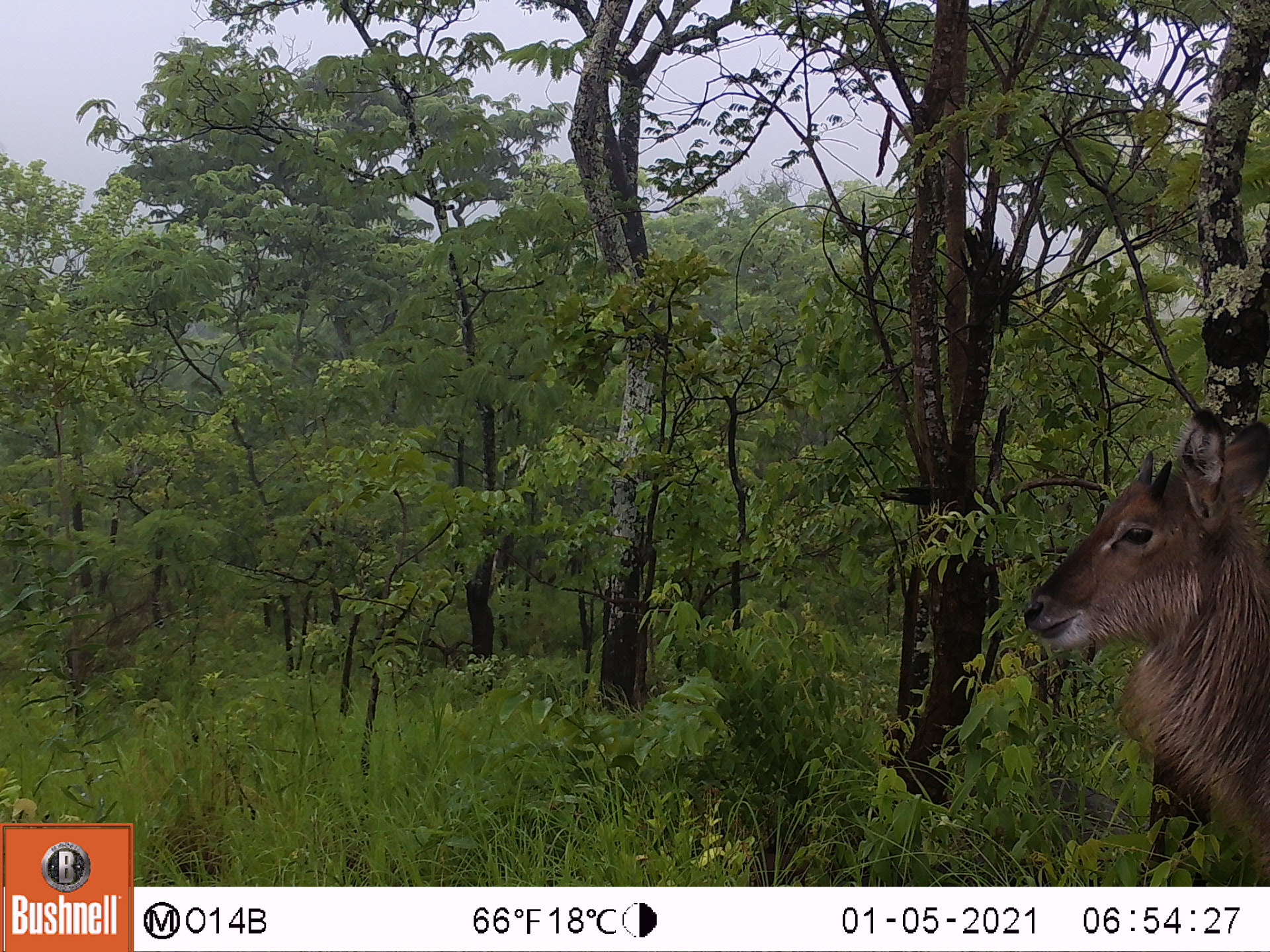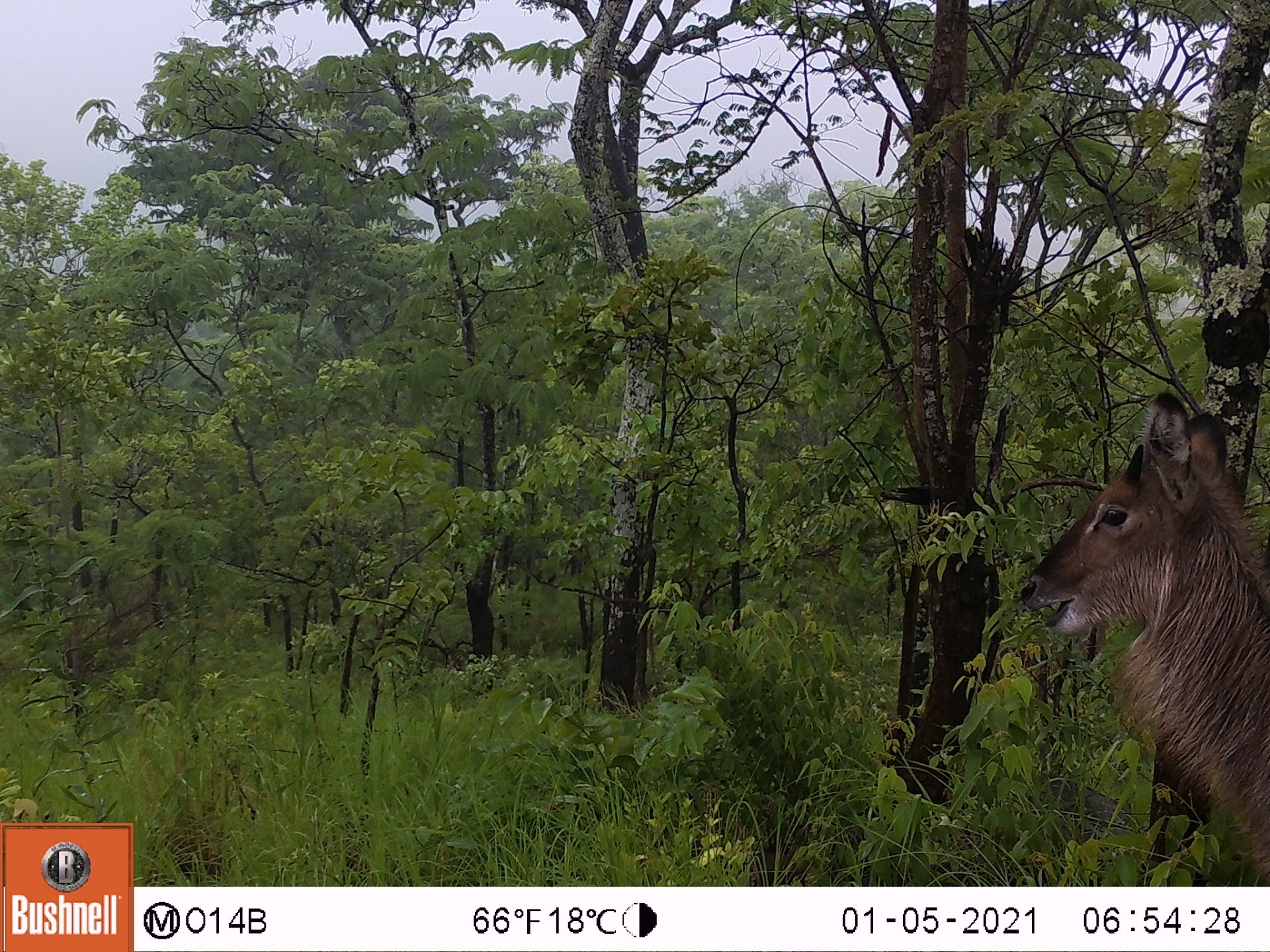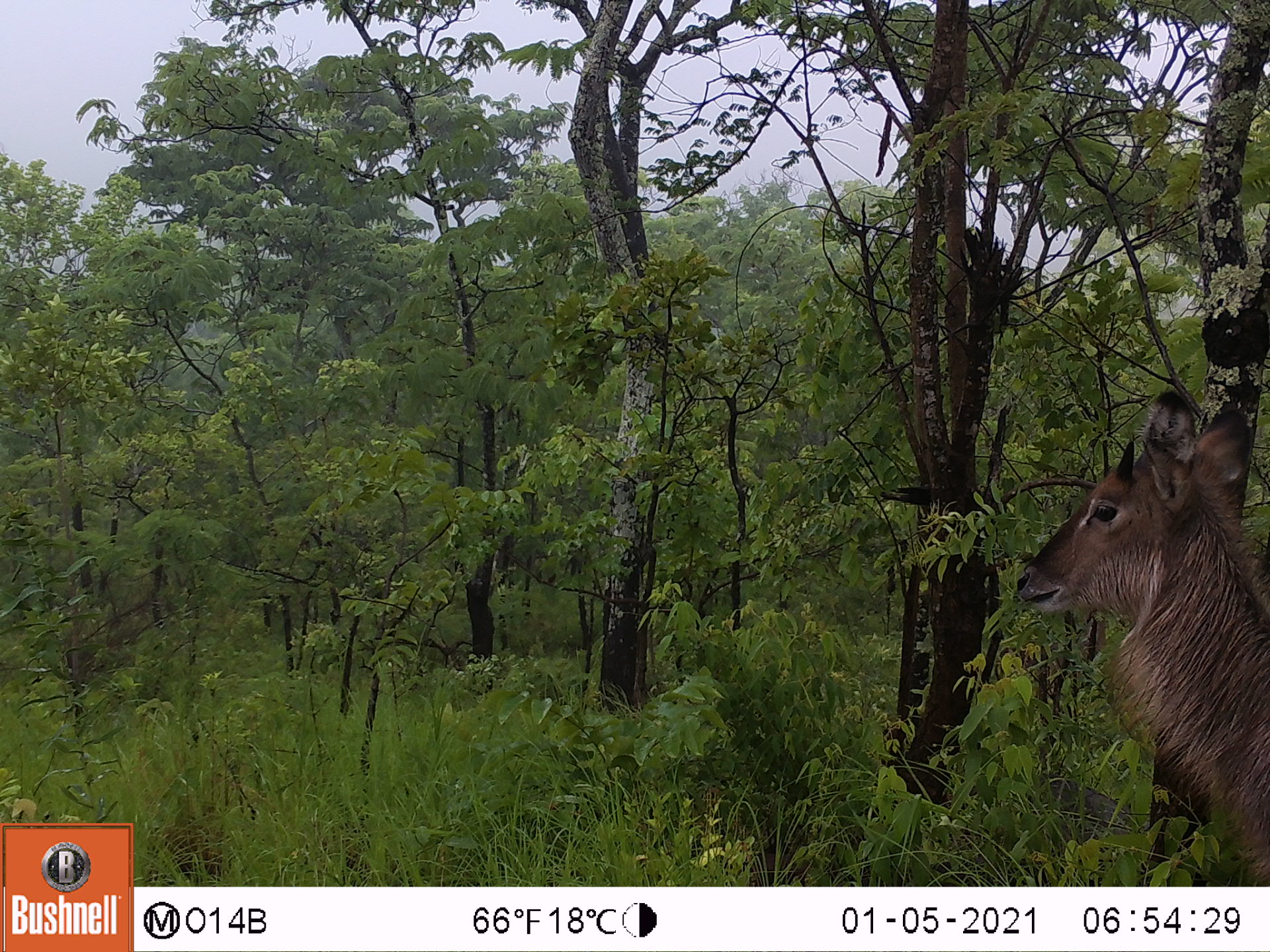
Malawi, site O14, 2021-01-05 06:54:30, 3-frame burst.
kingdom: Animalia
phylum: Chordata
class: Mammalia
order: Artiodactyla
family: Bovidae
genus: Kobus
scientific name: Kobus ellipsiprymnus ellipsiprymnus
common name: common waterbuck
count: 1